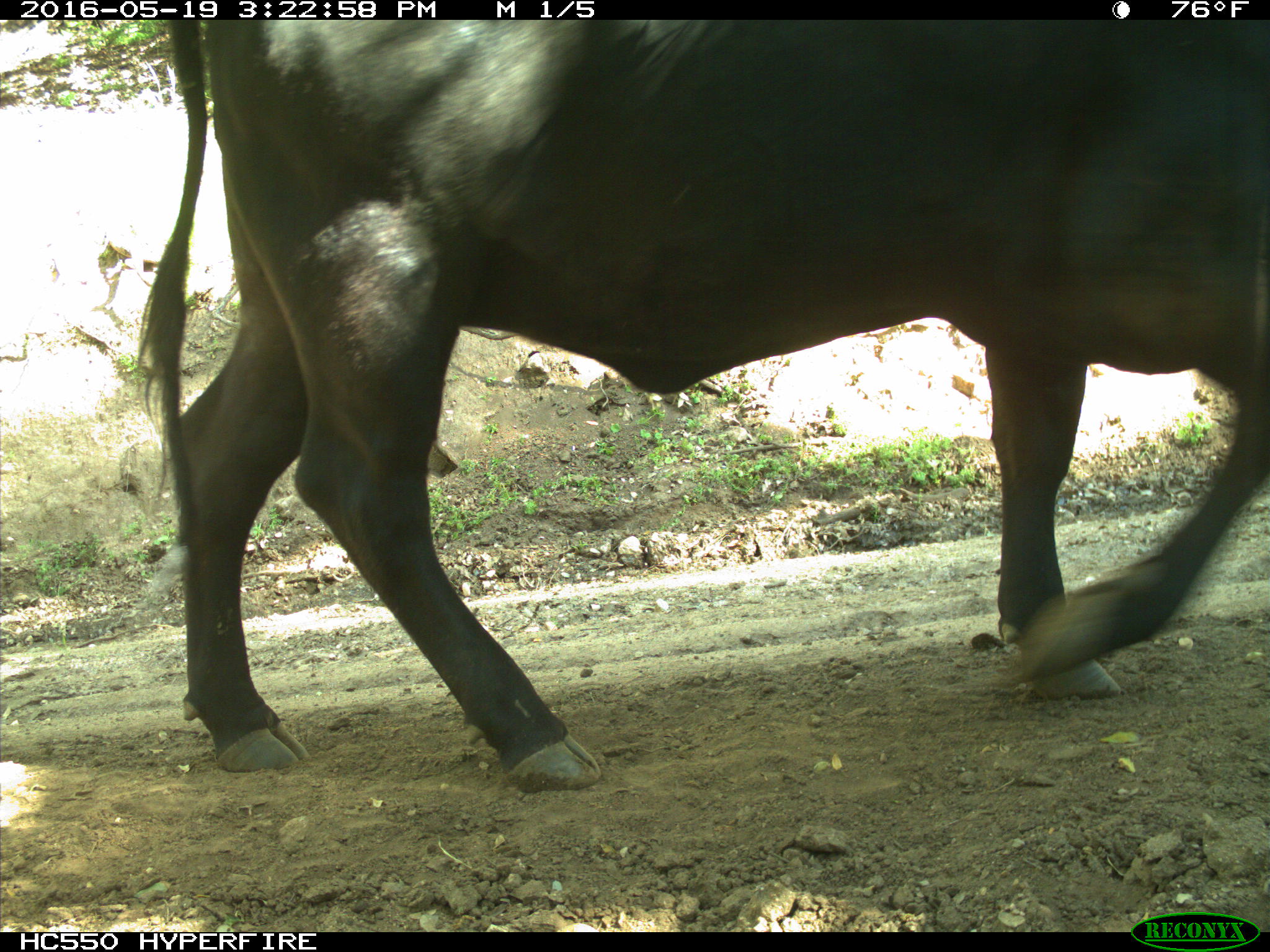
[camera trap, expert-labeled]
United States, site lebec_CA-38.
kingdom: Animalia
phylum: Chordata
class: Mammalia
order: Artiodactyla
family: Bovidae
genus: Bos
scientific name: Bos taurus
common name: domestic cow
Bos taurus (domestic cow).